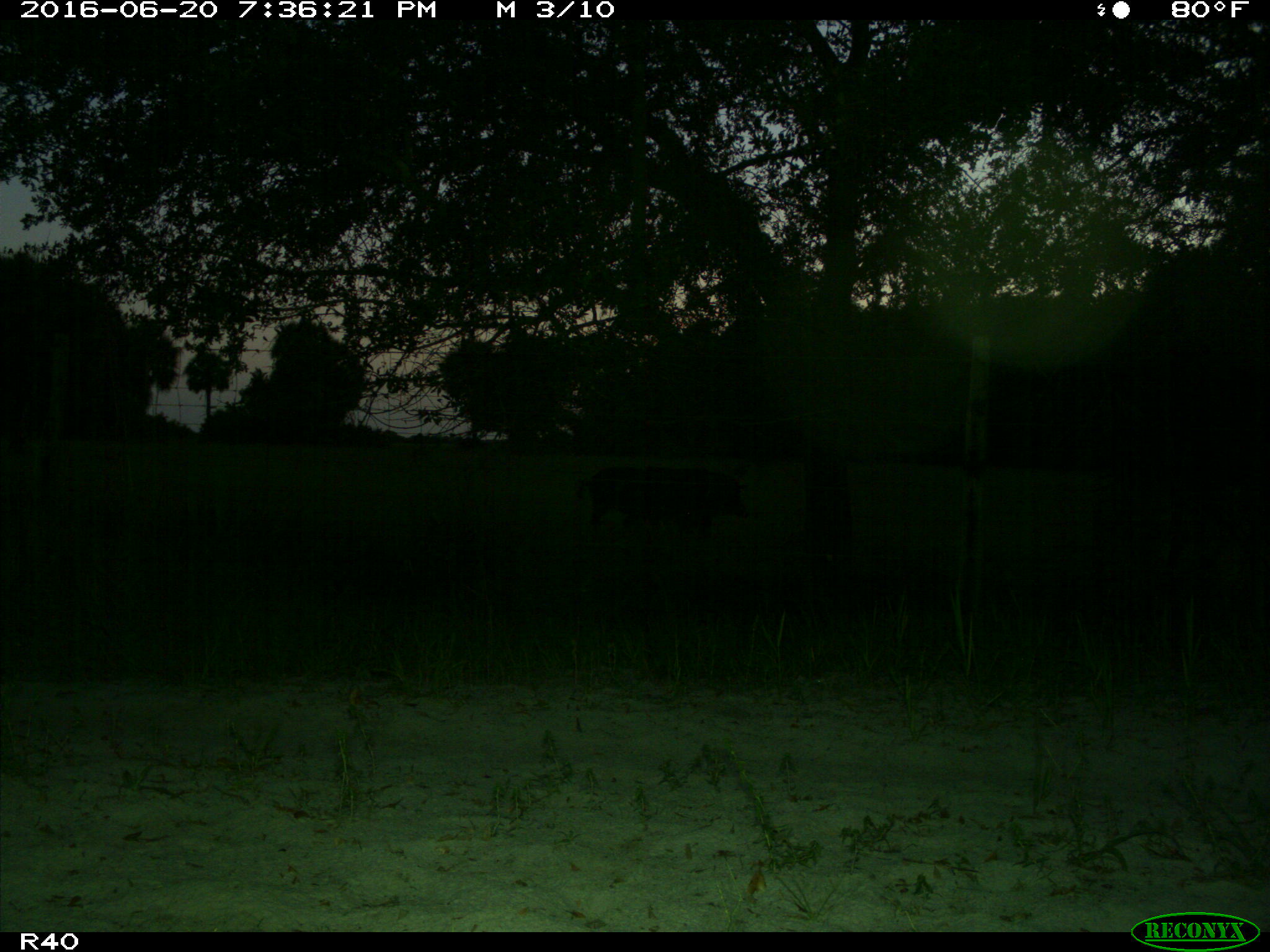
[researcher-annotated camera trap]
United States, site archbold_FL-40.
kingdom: Animalia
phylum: Chordata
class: Mammalia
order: Artiodactyla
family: Suidae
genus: Sus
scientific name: Sus scrofa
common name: wild boar